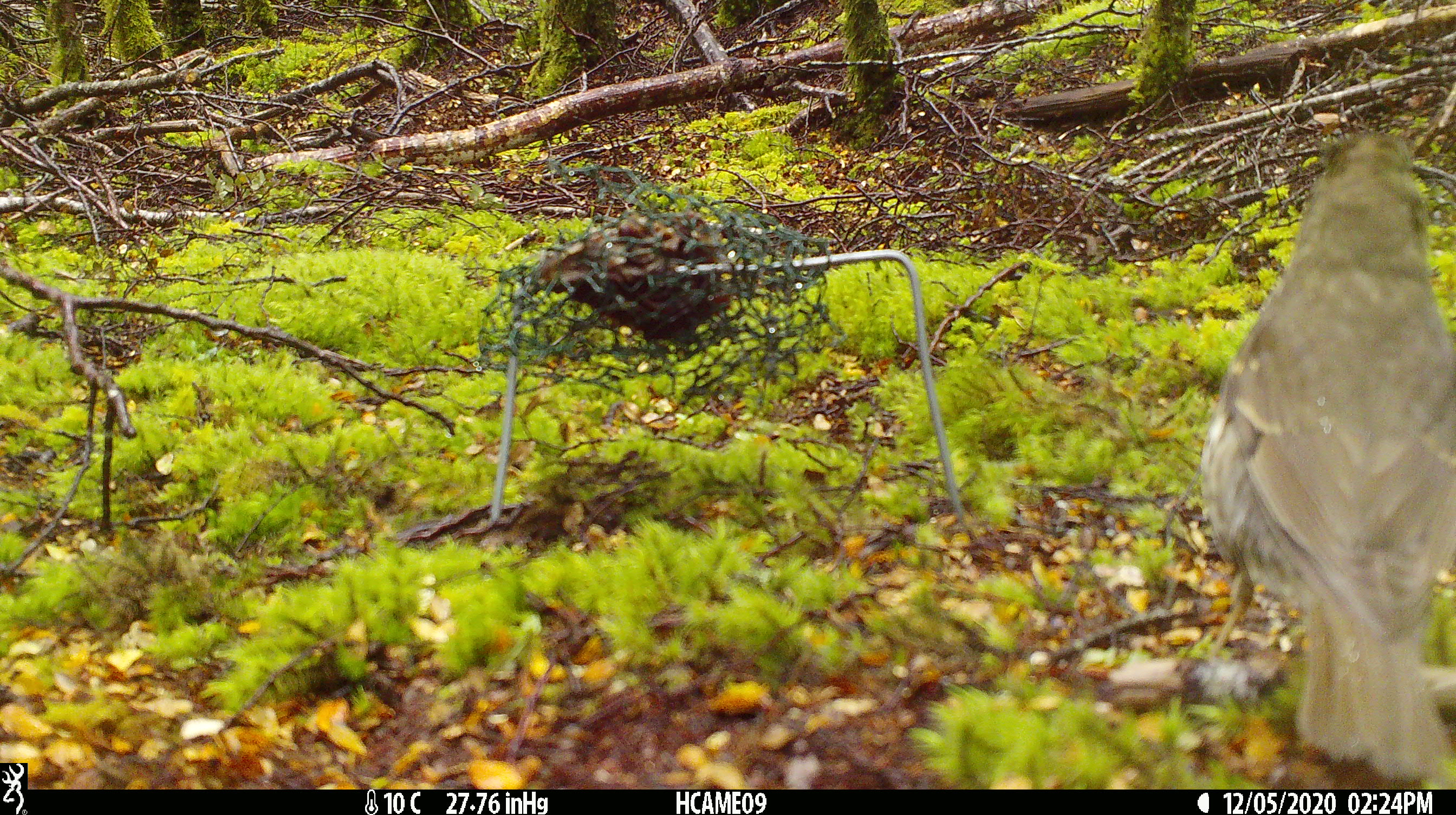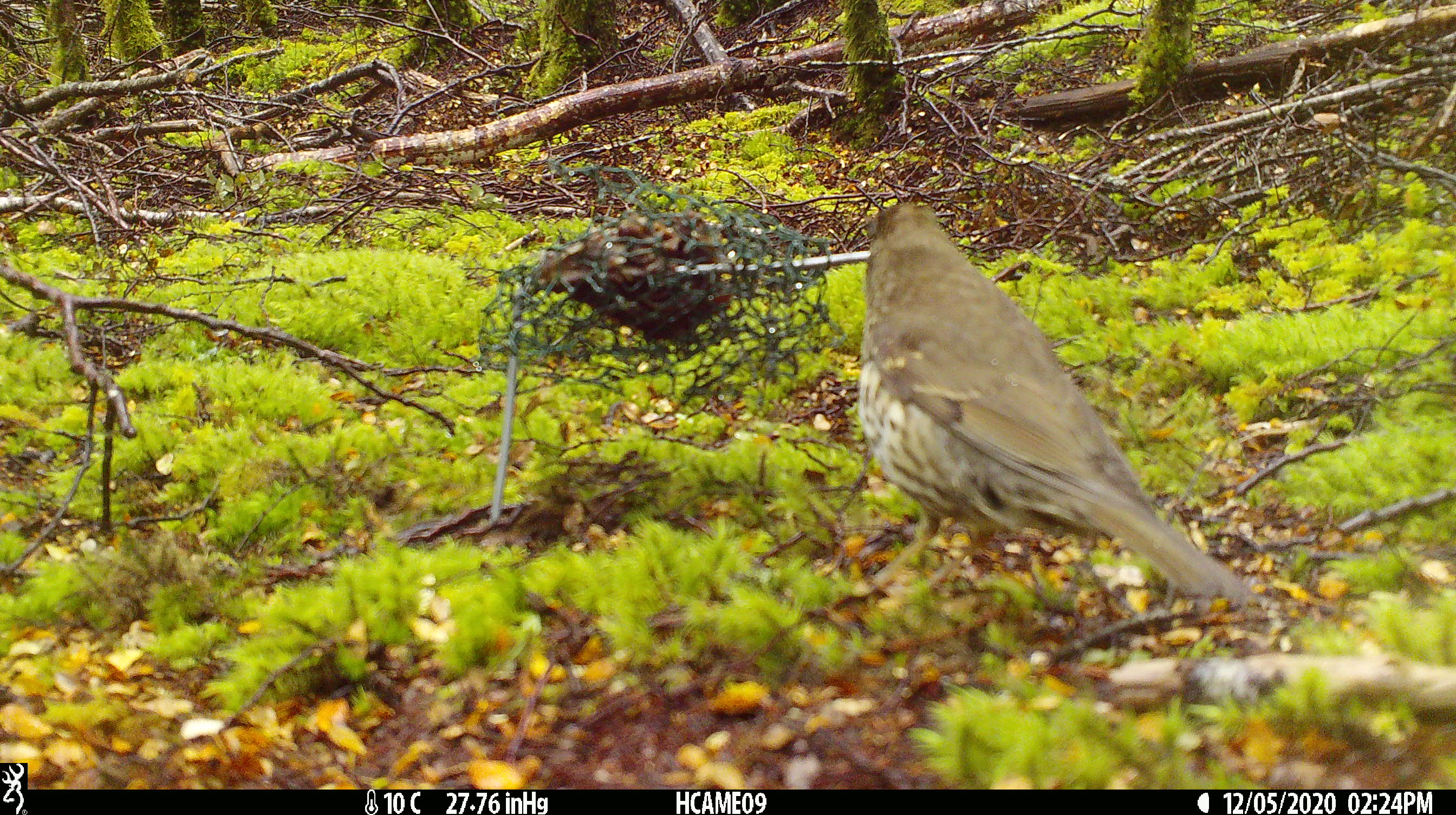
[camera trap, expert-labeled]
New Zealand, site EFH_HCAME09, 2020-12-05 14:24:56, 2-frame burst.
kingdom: Animalia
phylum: Chordata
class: Aves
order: Passeriformes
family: Turdidae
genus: Turdus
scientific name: Turdus philomelos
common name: song thrush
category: thrush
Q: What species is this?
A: Thrush (song thrush) (Turdus philomelos).